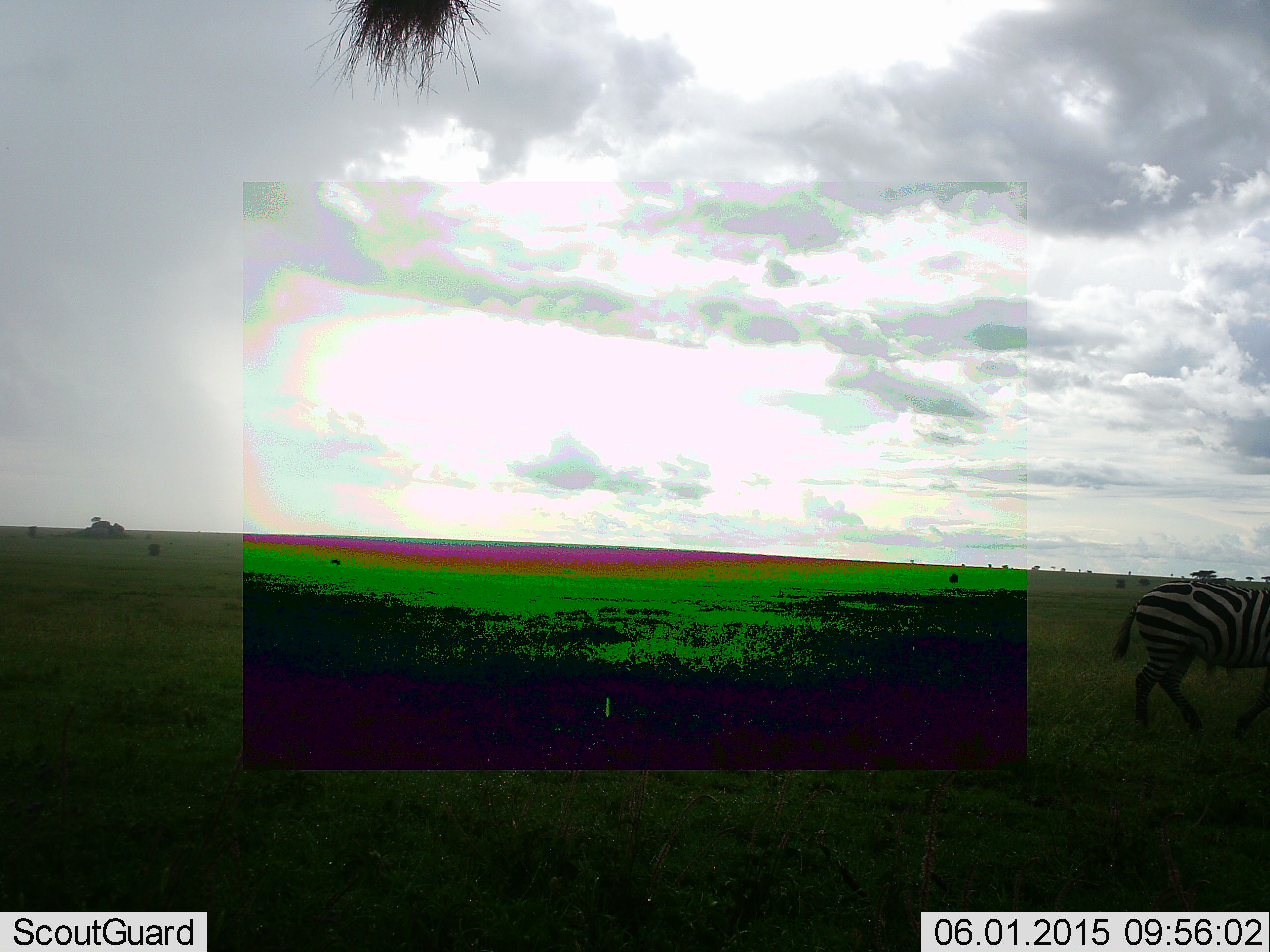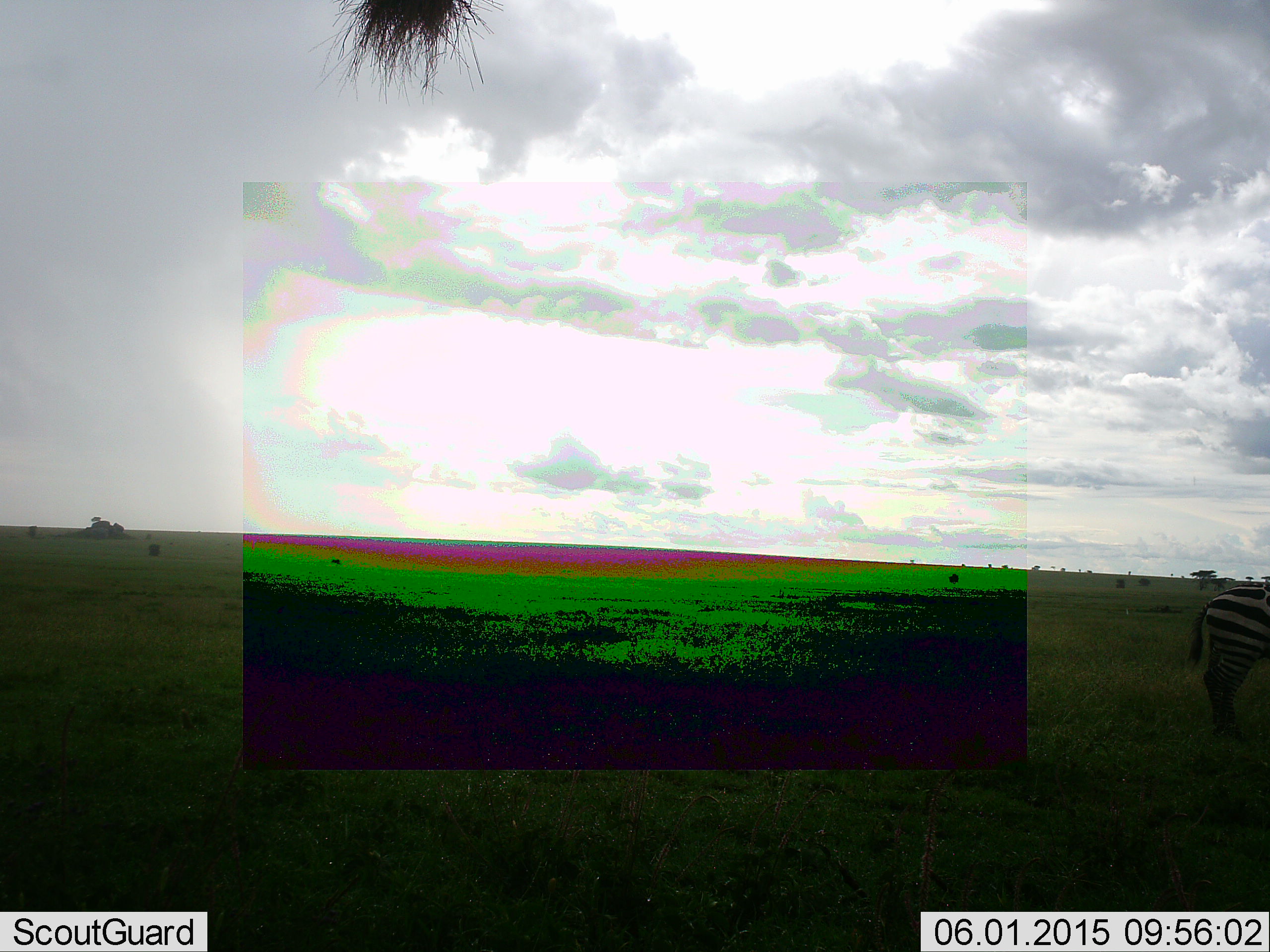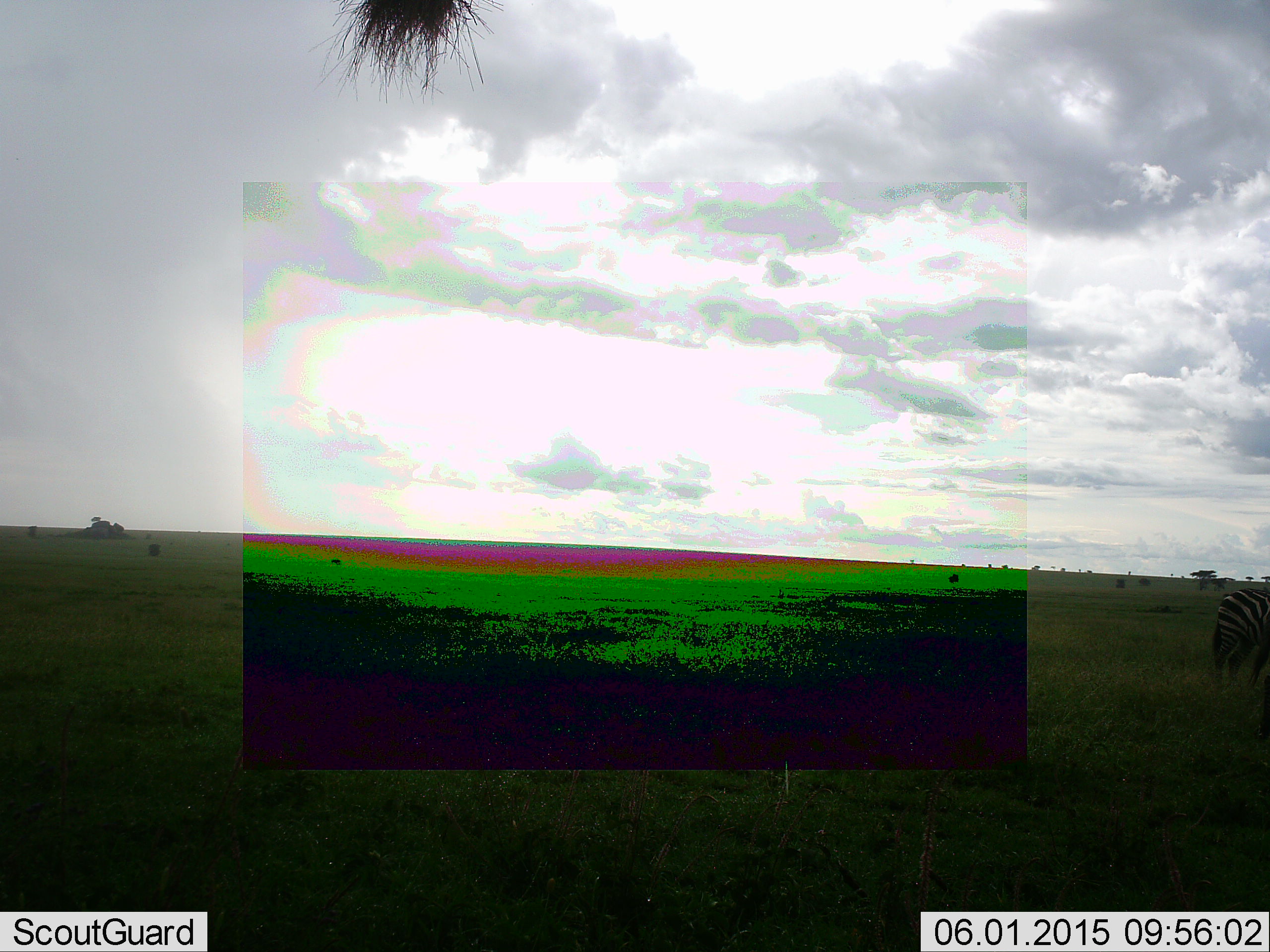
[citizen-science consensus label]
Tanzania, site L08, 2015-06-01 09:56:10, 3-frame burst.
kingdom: Animalia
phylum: Chordata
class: Mammalia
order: Perissodactyla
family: Equidae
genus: Equus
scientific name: Equus quagga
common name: plains zebra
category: zebra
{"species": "zebra (plains zebra) (Equus quagga)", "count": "1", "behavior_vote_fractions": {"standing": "20%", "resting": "0%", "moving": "90%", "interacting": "0%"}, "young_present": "0%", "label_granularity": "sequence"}